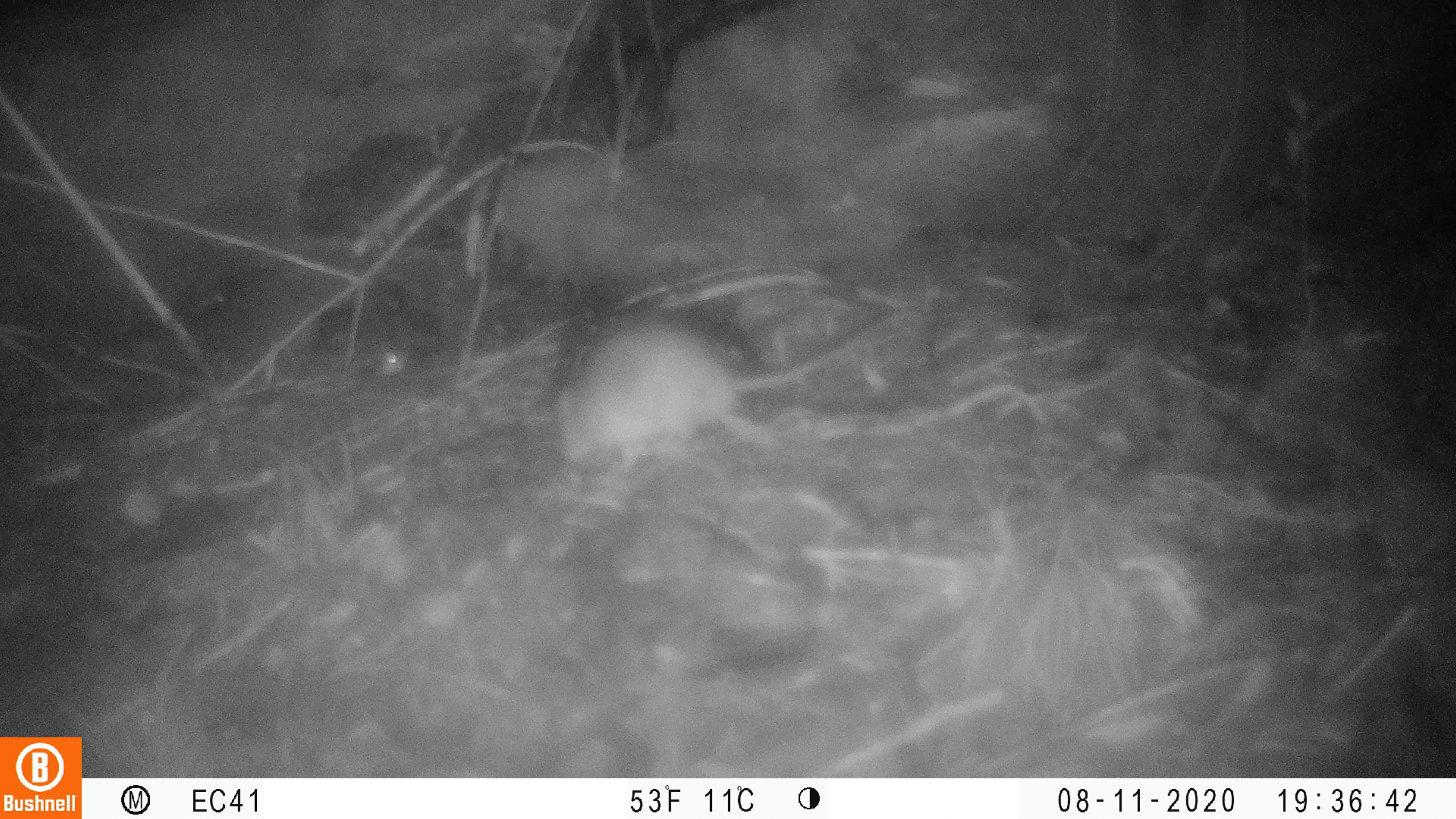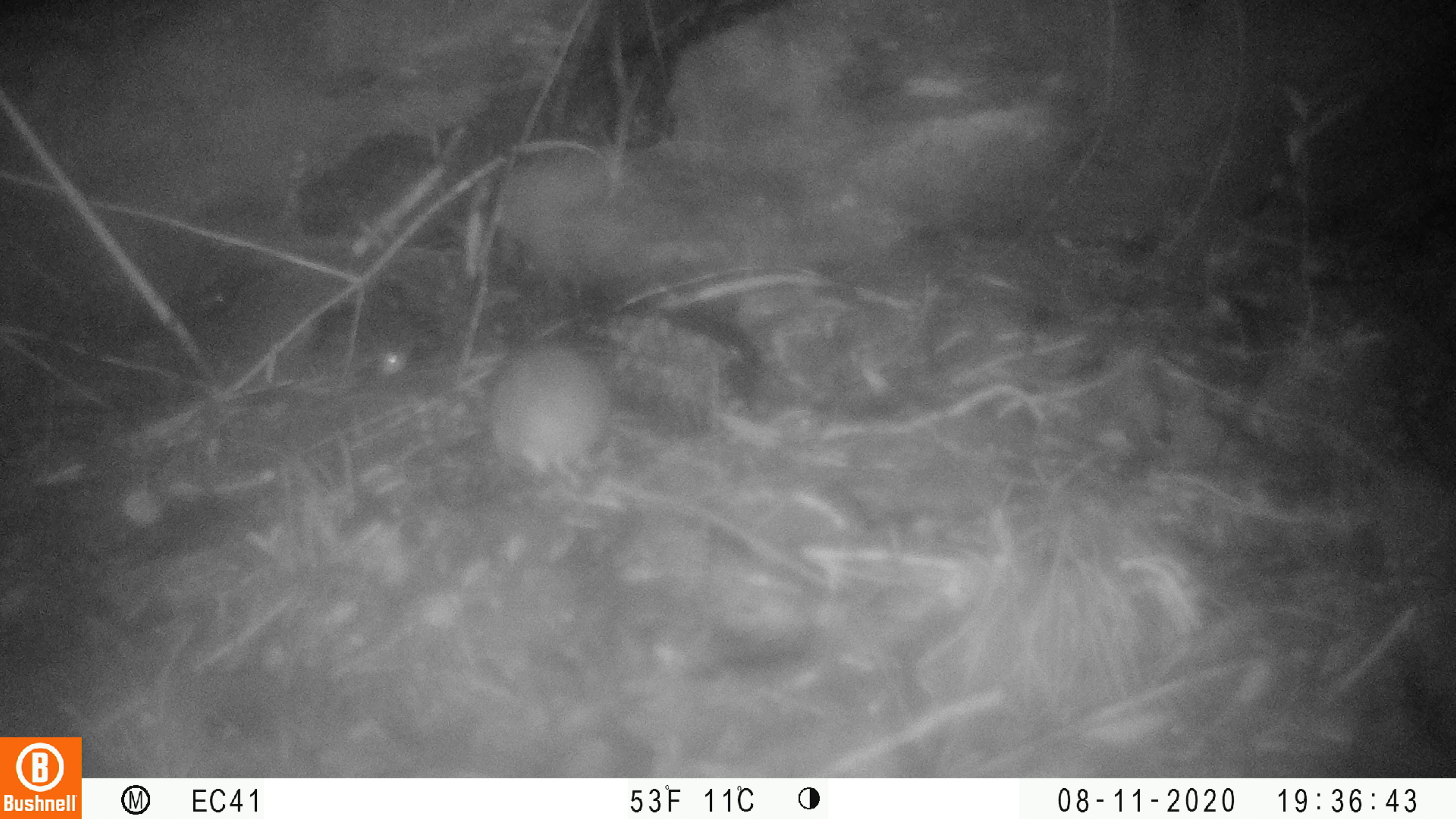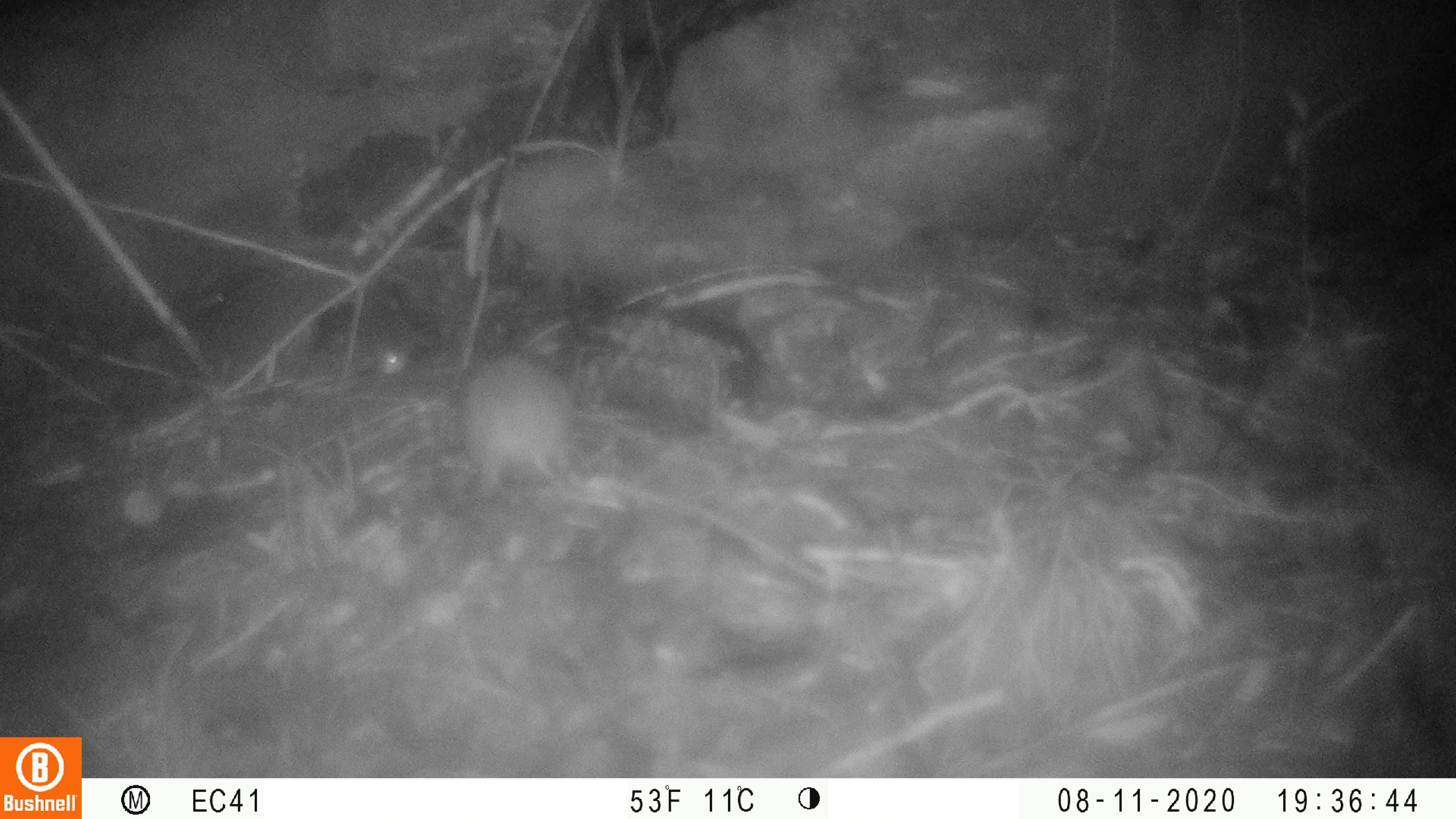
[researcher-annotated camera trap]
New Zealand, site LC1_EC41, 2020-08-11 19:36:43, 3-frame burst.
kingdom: Animalia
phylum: Chordata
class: Mammalia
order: Rodentia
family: Muridae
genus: Rattus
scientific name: Rattus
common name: rat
Rat (Rattus).